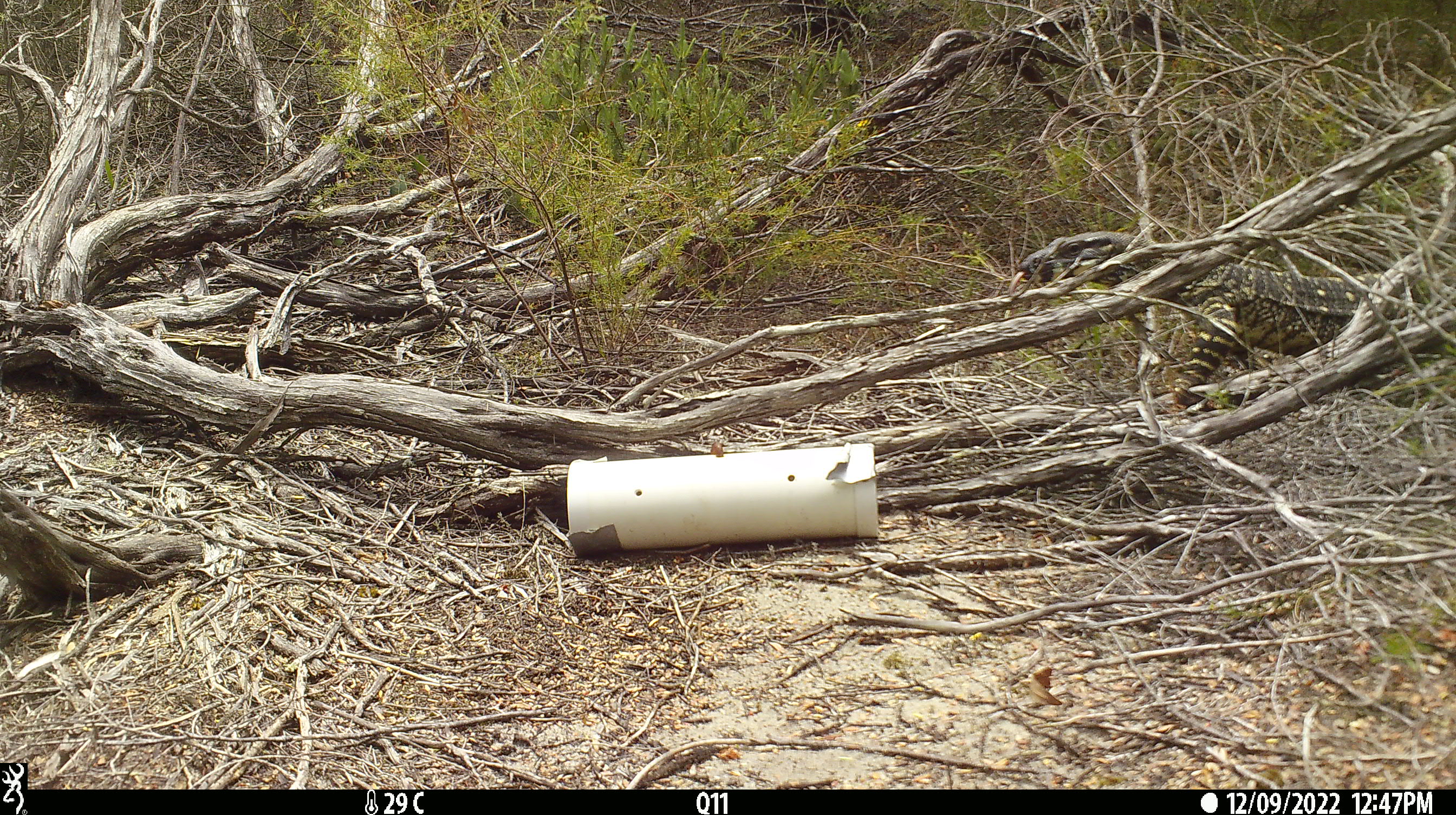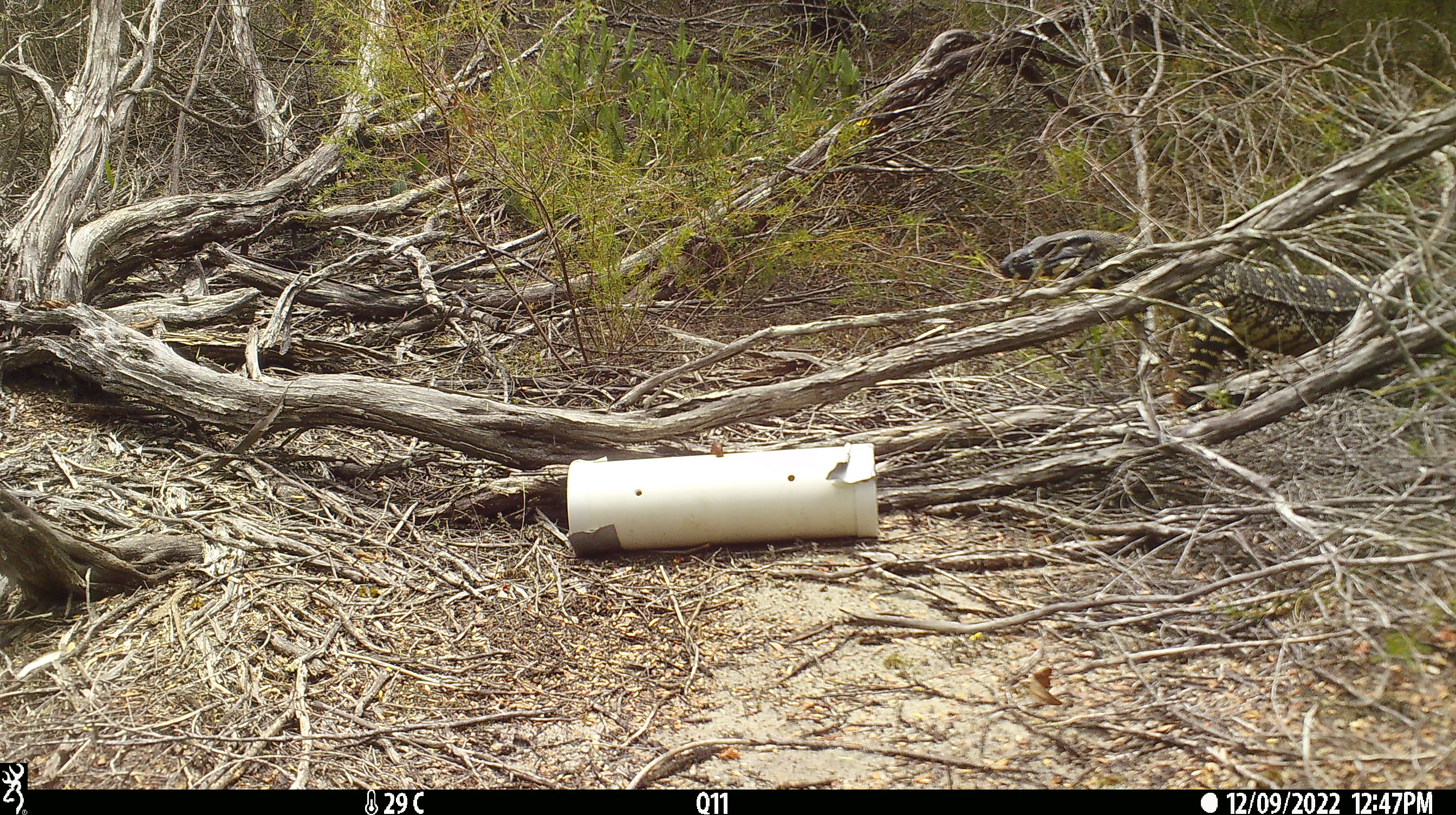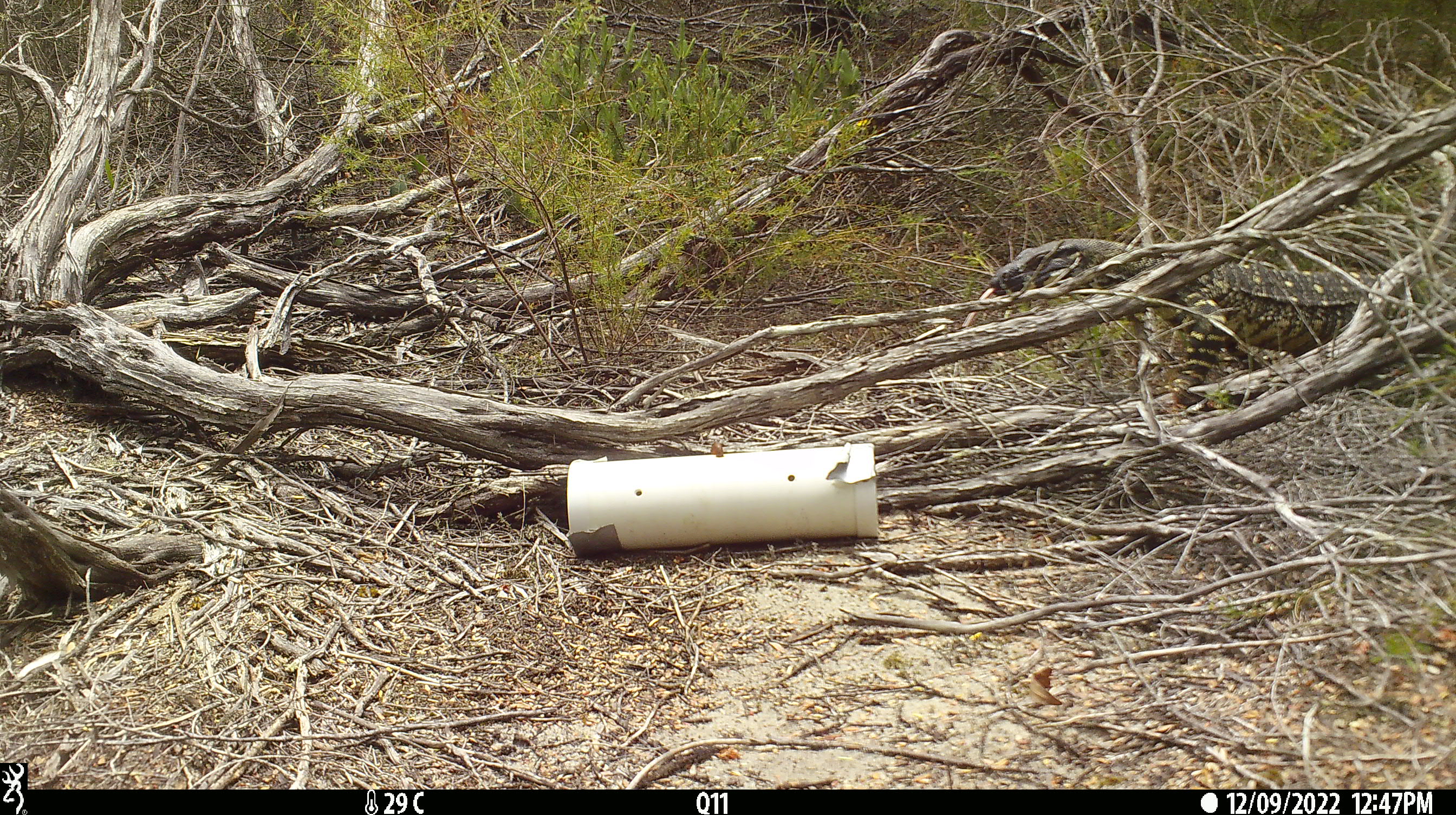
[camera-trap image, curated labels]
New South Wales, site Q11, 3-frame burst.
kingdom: Animalia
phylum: Chordata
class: Reptilia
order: Squamata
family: Varanidae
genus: Varanus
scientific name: Varanus varius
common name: lace monitor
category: goanna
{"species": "goanna (lace monitor) (Varanus varius)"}